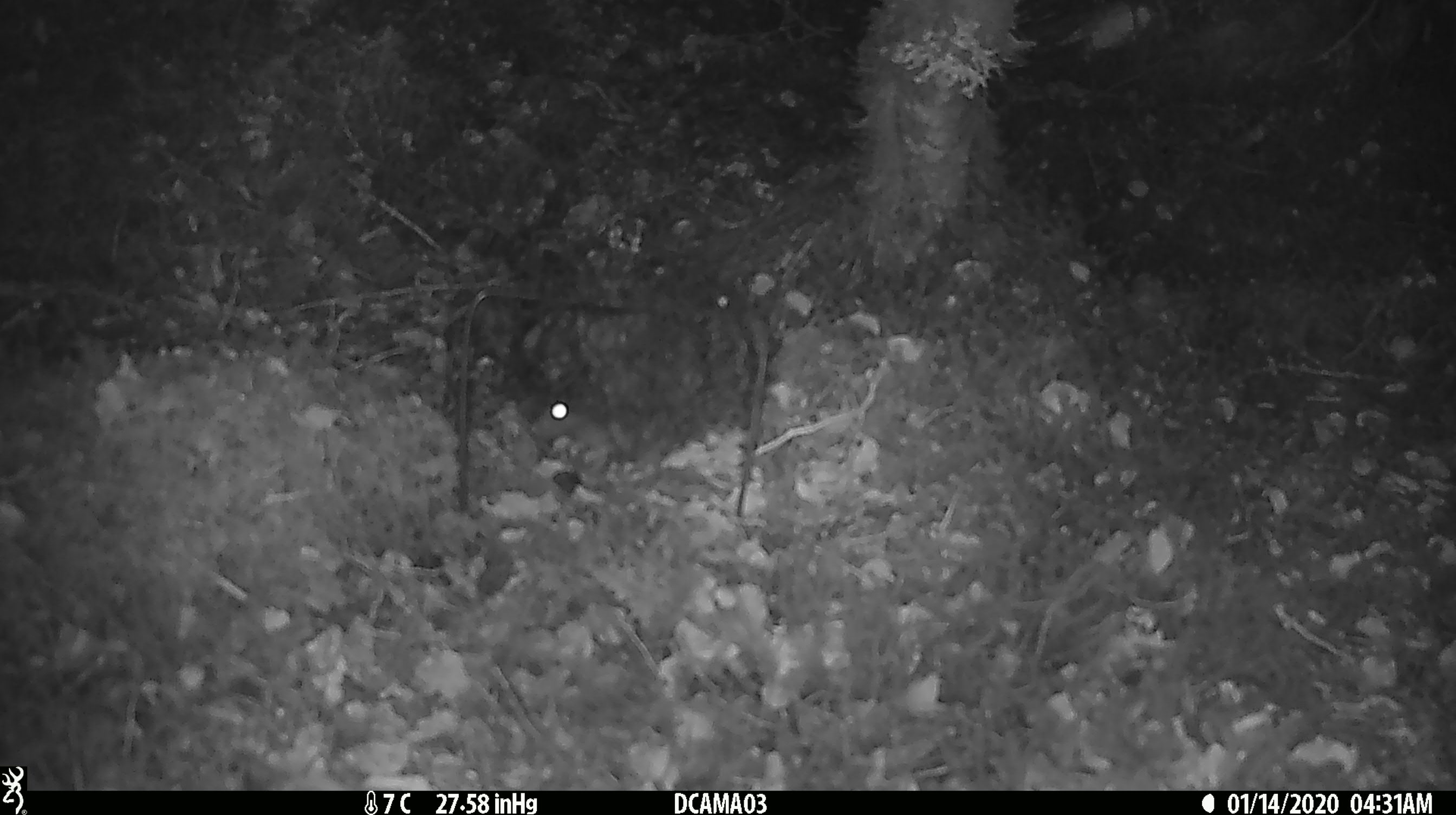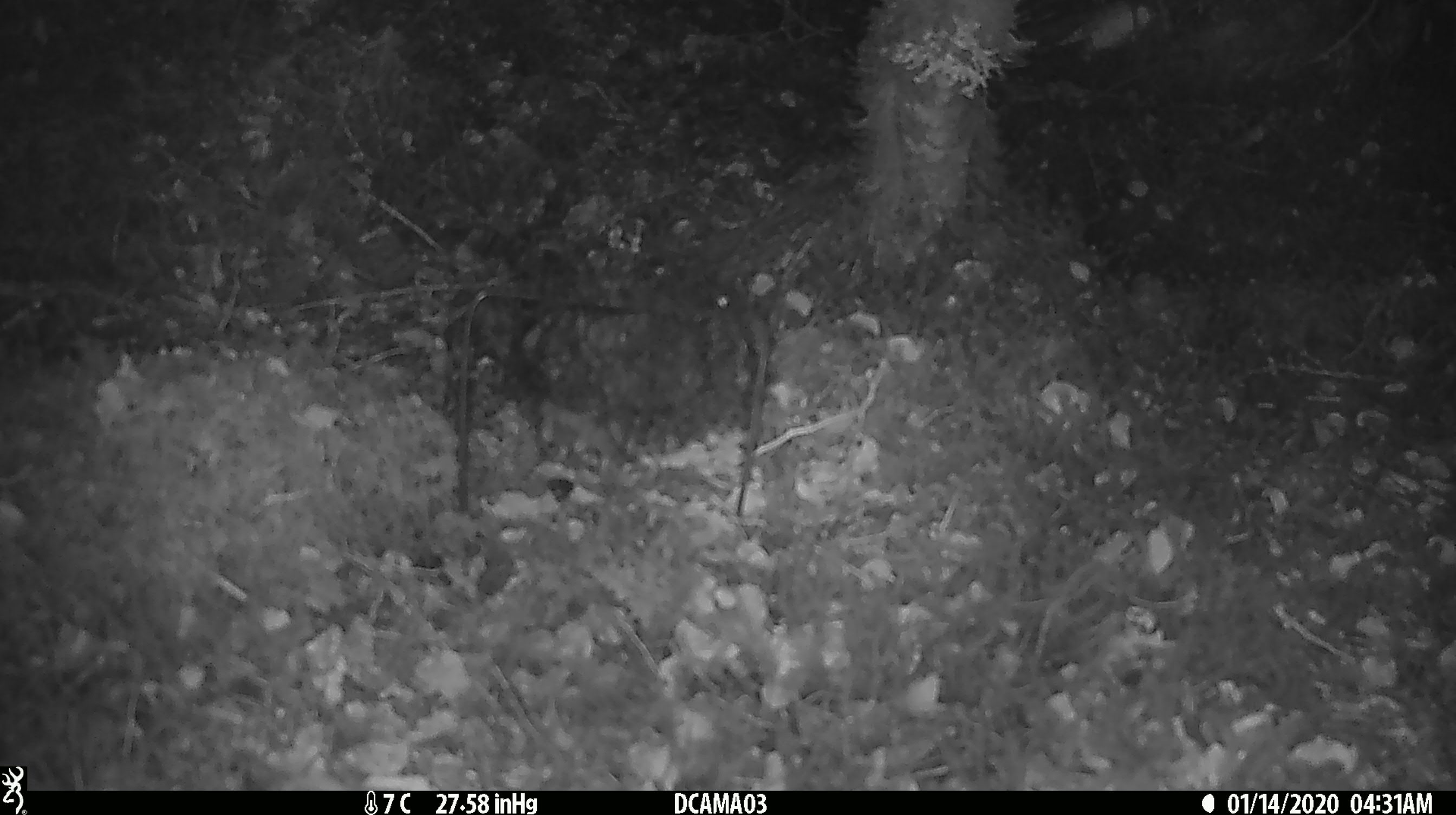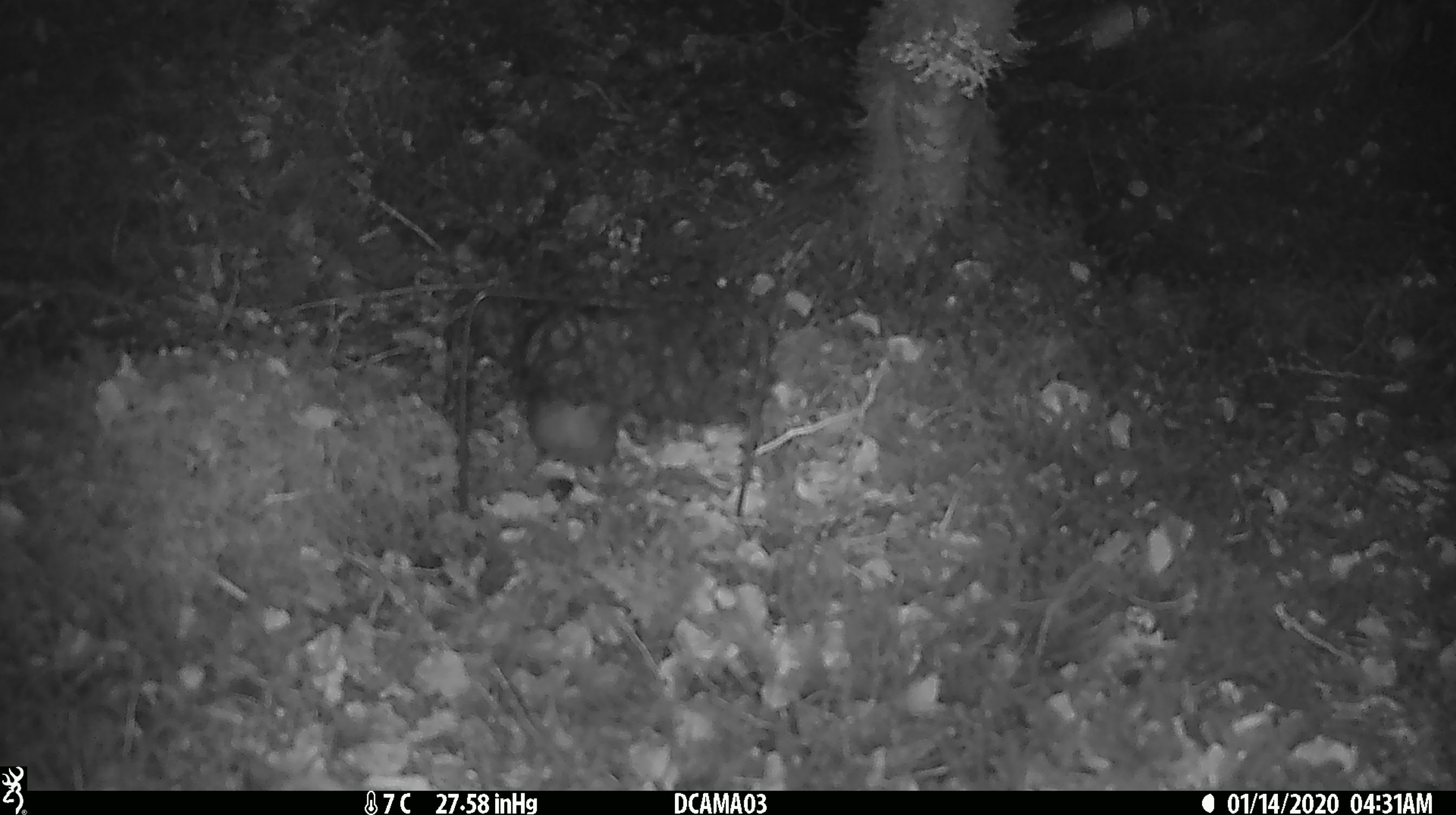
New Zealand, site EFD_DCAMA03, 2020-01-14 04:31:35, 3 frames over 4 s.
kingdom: Animalia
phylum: Chordata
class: Mammalia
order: Rodentia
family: Muridae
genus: Rattus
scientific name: Rattus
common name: rat